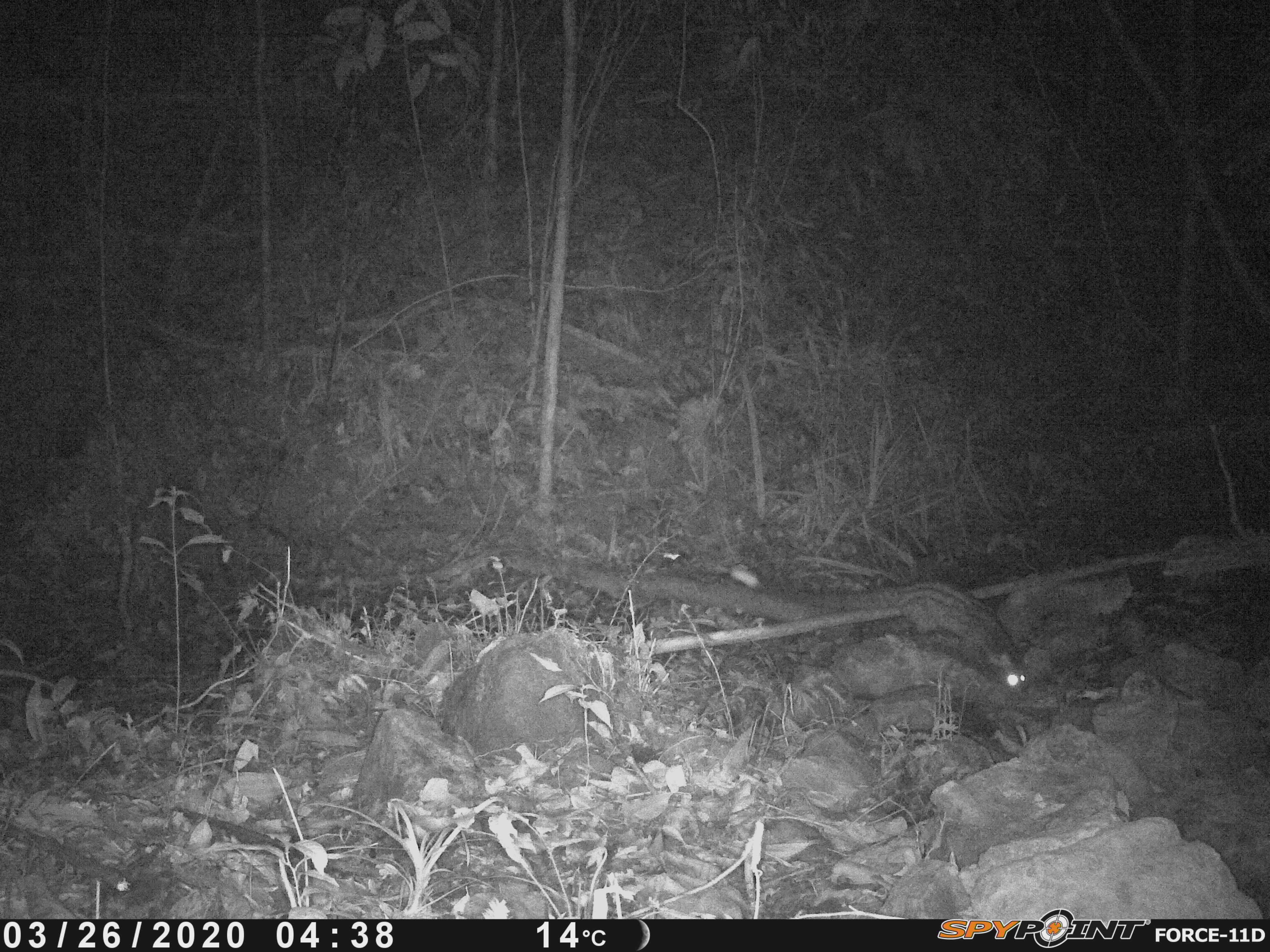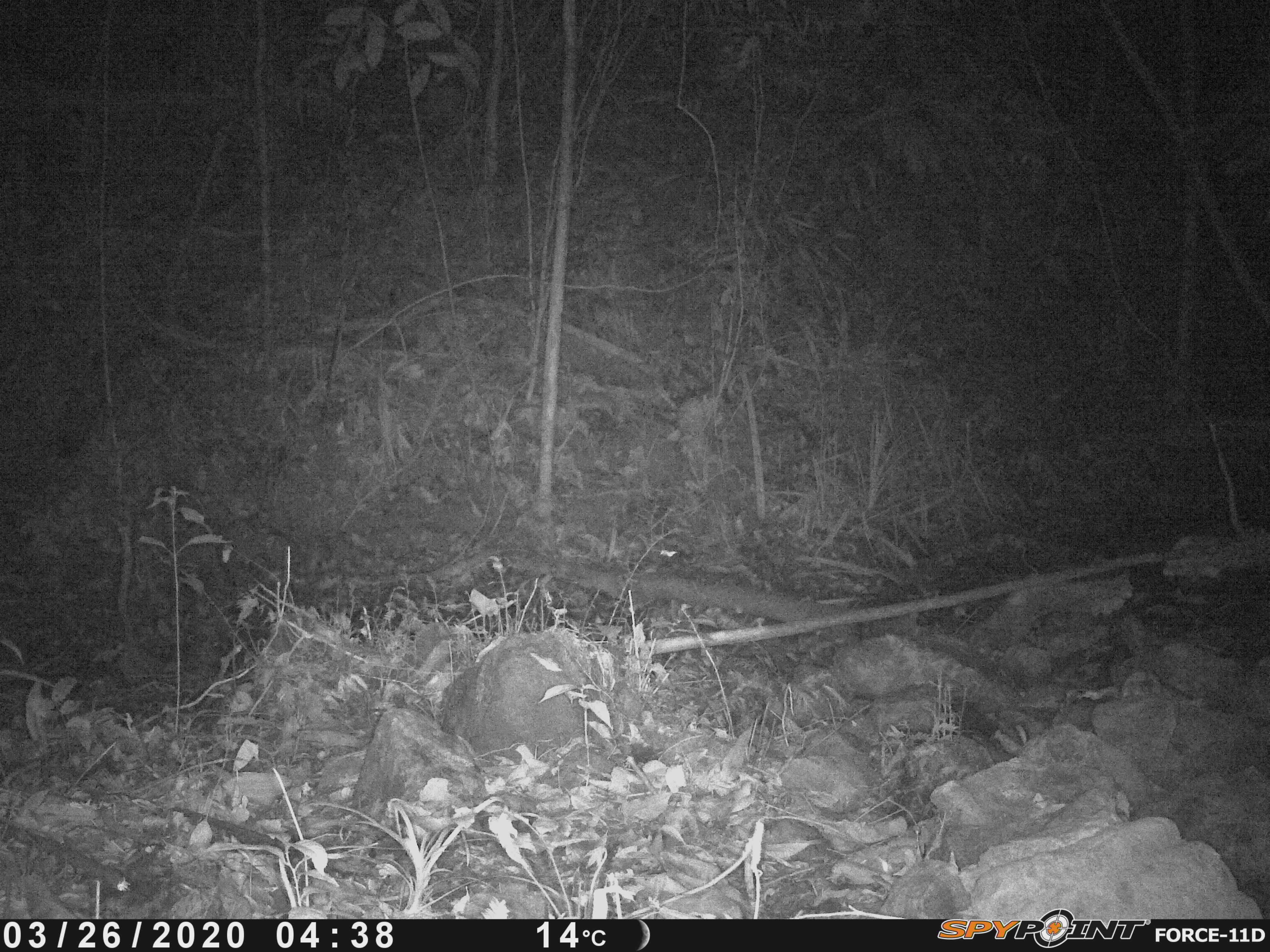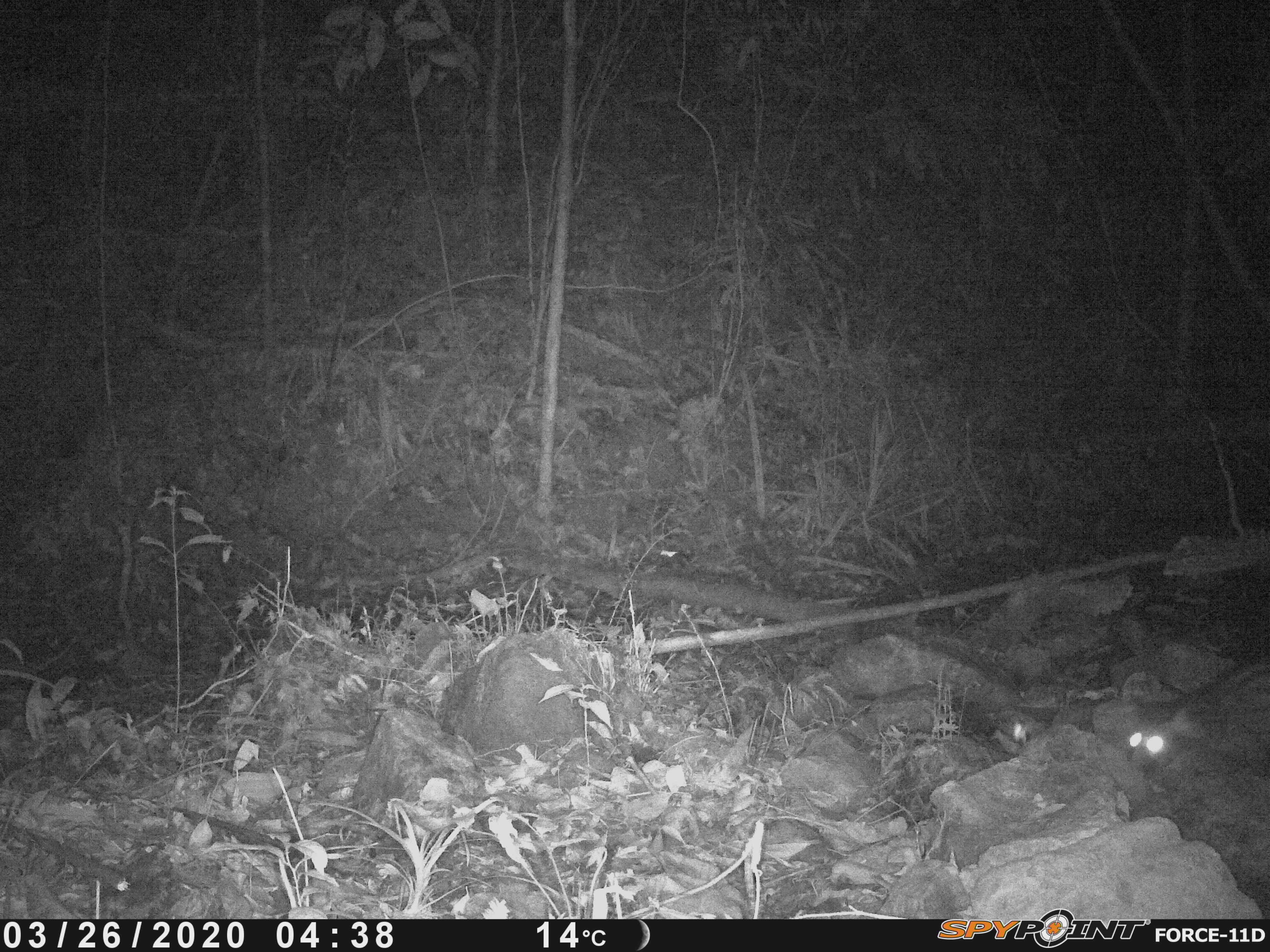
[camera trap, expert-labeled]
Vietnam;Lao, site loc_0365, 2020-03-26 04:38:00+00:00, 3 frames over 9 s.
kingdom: Animalia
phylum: Chordata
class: Mammalia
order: Carnivora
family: Viverridae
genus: Paradoxurus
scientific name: Paradoxurus hermaphroditus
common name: common palm civet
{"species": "common palm civet (Paradoxurus hermaphroditus)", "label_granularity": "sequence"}